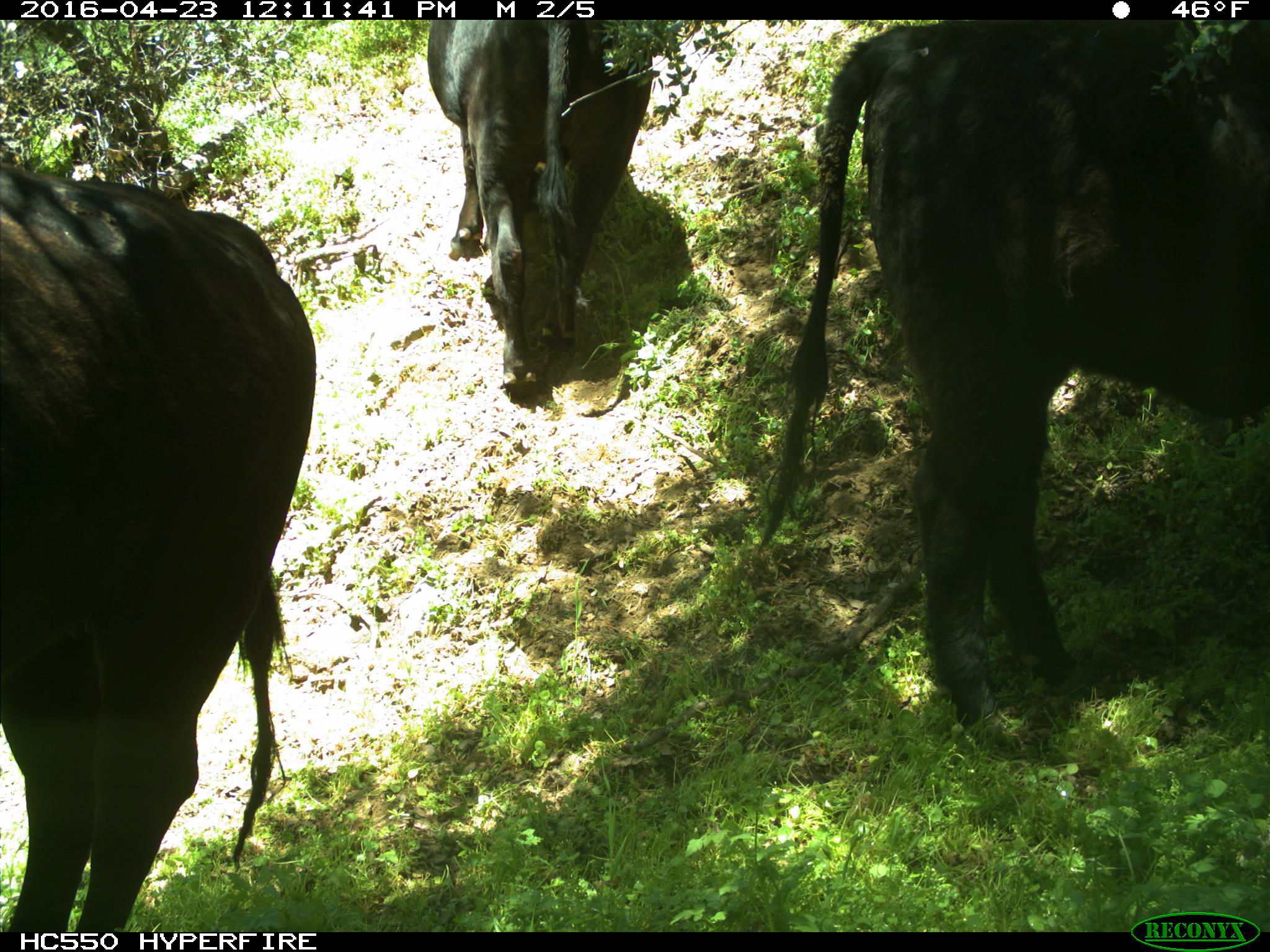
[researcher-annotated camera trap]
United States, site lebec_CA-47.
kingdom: Animalia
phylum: Chordata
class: Mammalia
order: Artiodactyla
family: Bovidae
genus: Bos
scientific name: Bos taurus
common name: domestic cow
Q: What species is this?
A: Bos taurus (domestic cow).